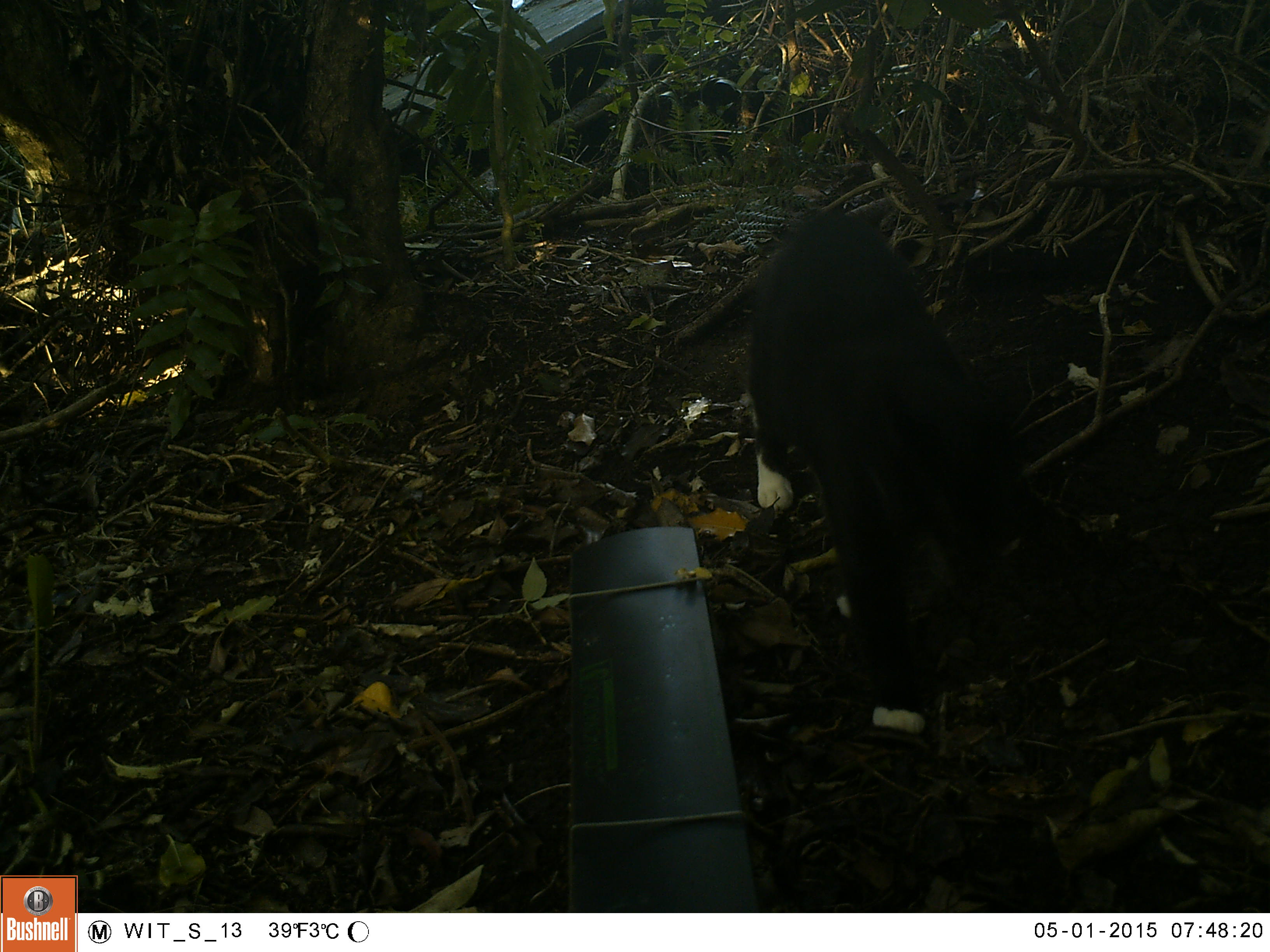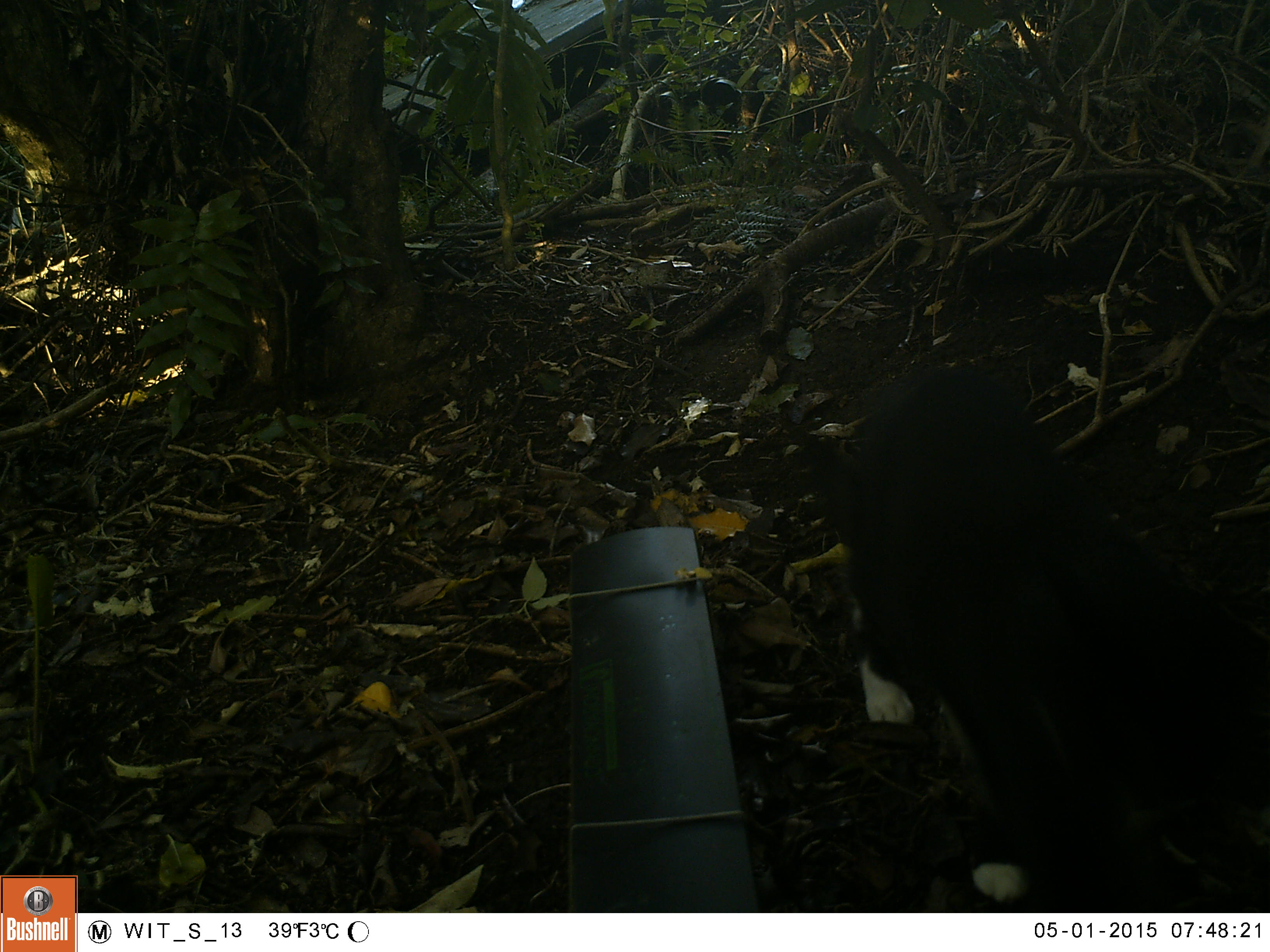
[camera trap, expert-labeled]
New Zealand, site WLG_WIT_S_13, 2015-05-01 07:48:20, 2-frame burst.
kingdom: Animalia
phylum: Chordata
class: Mammalia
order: Carnivora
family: Felidae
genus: Felis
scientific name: Felis catus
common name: domestic cat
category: cat